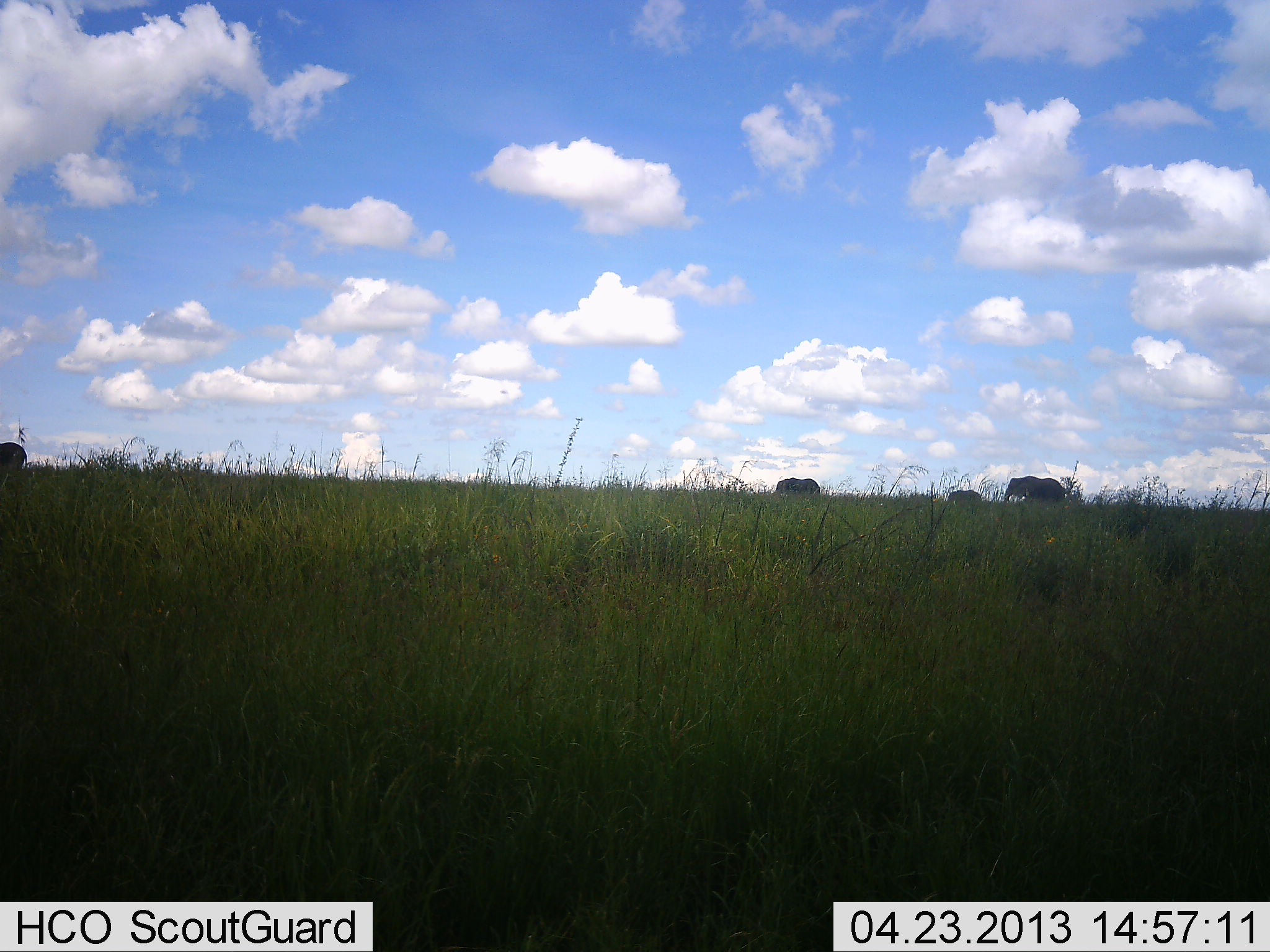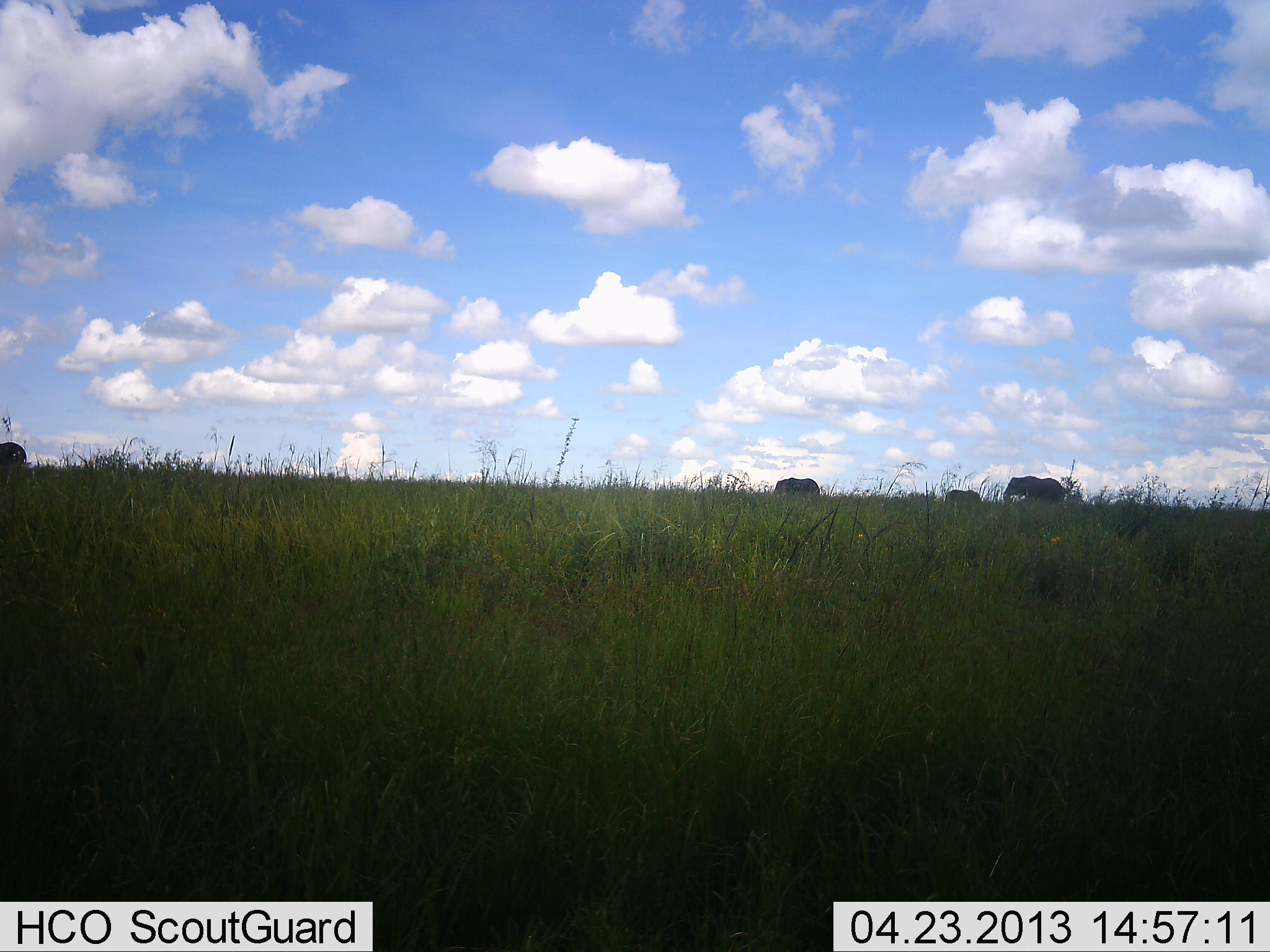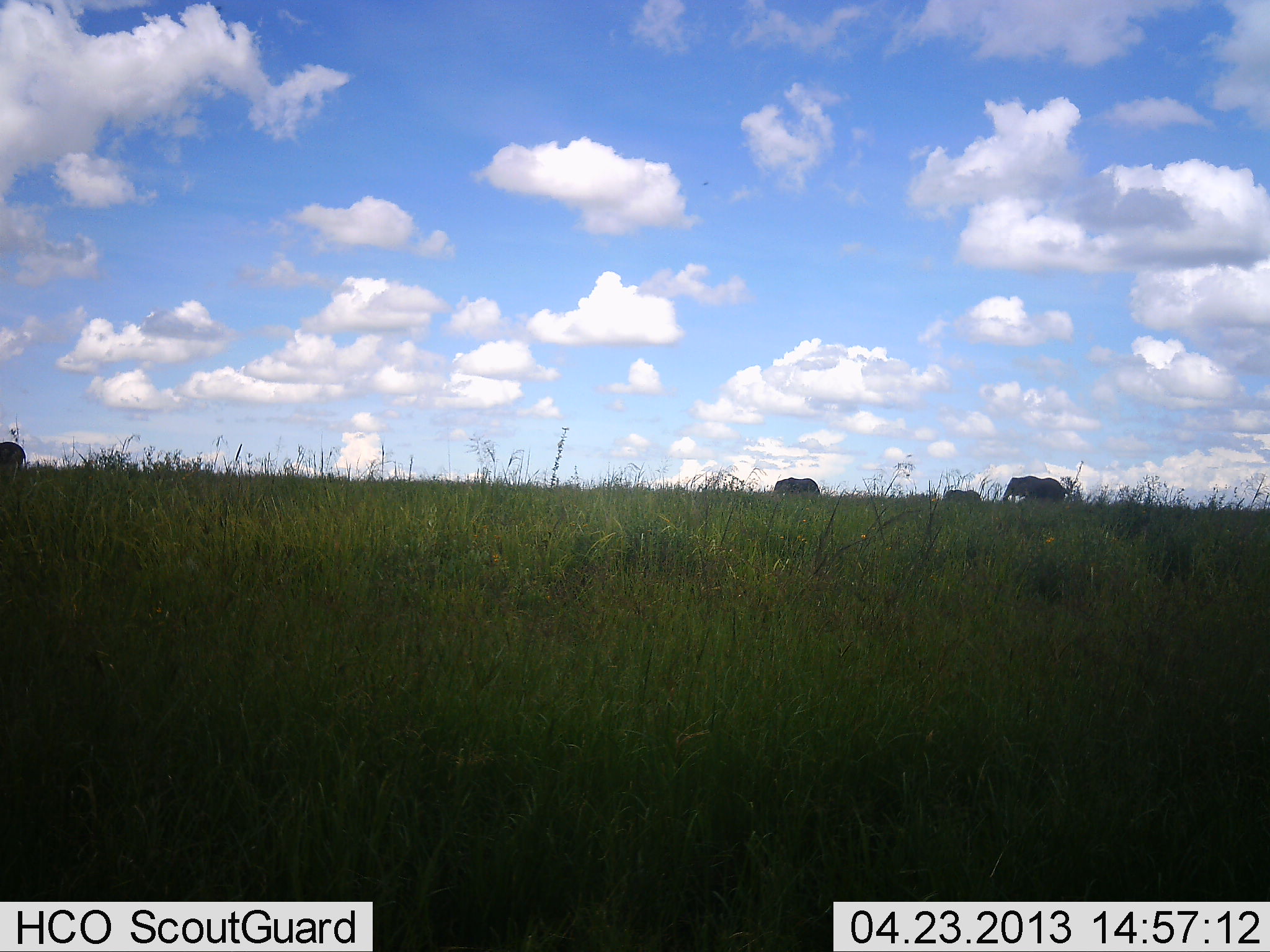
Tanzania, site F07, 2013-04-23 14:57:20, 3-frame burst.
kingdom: Animalia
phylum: Chordata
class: Mammalia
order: Proboscidea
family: Elephantidae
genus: Loxodonta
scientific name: Loxodonta africana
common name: african bush elephant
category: elephant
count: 4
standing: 70%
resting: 0%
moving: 30%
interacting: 0%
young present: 10%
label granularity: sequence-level